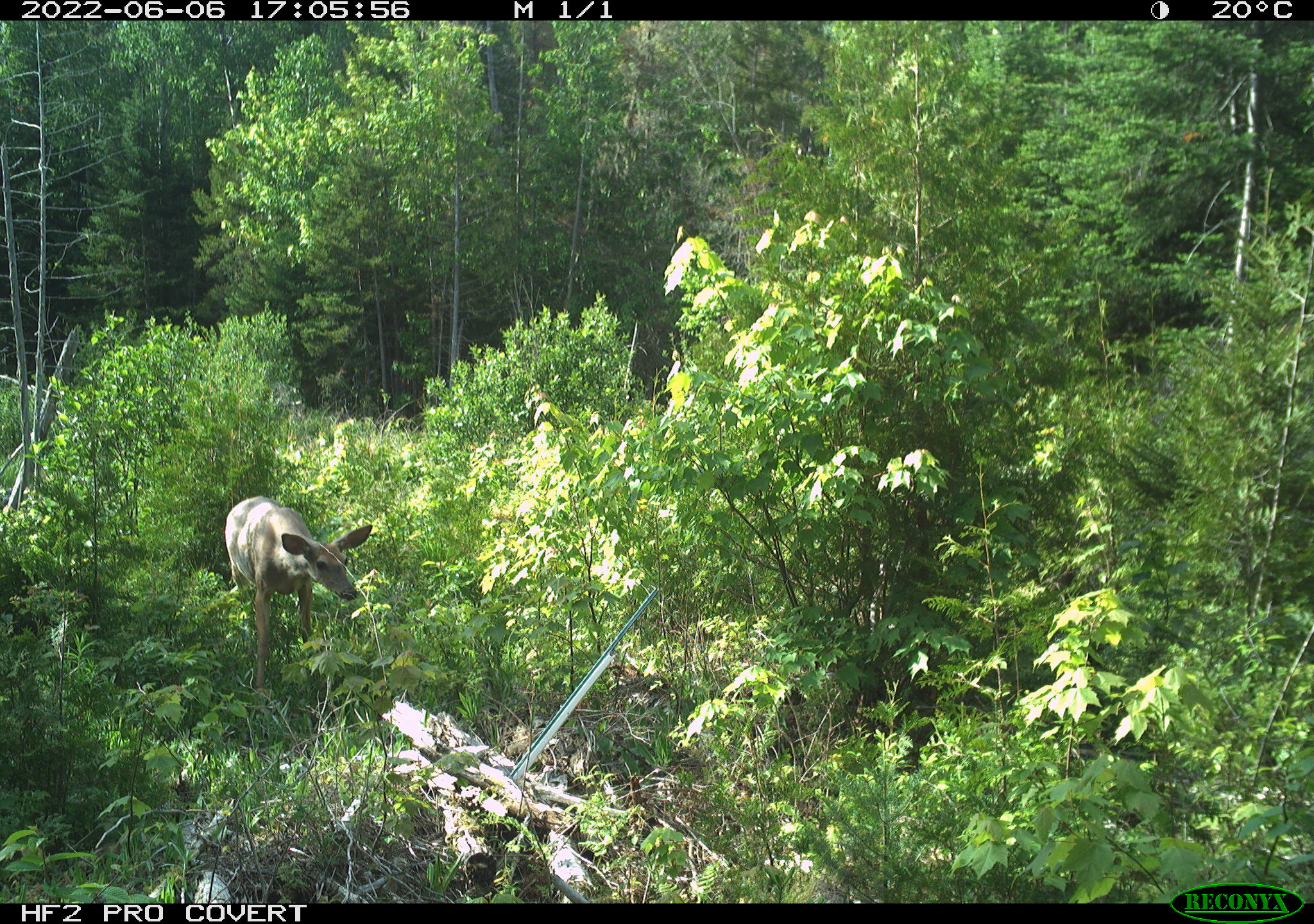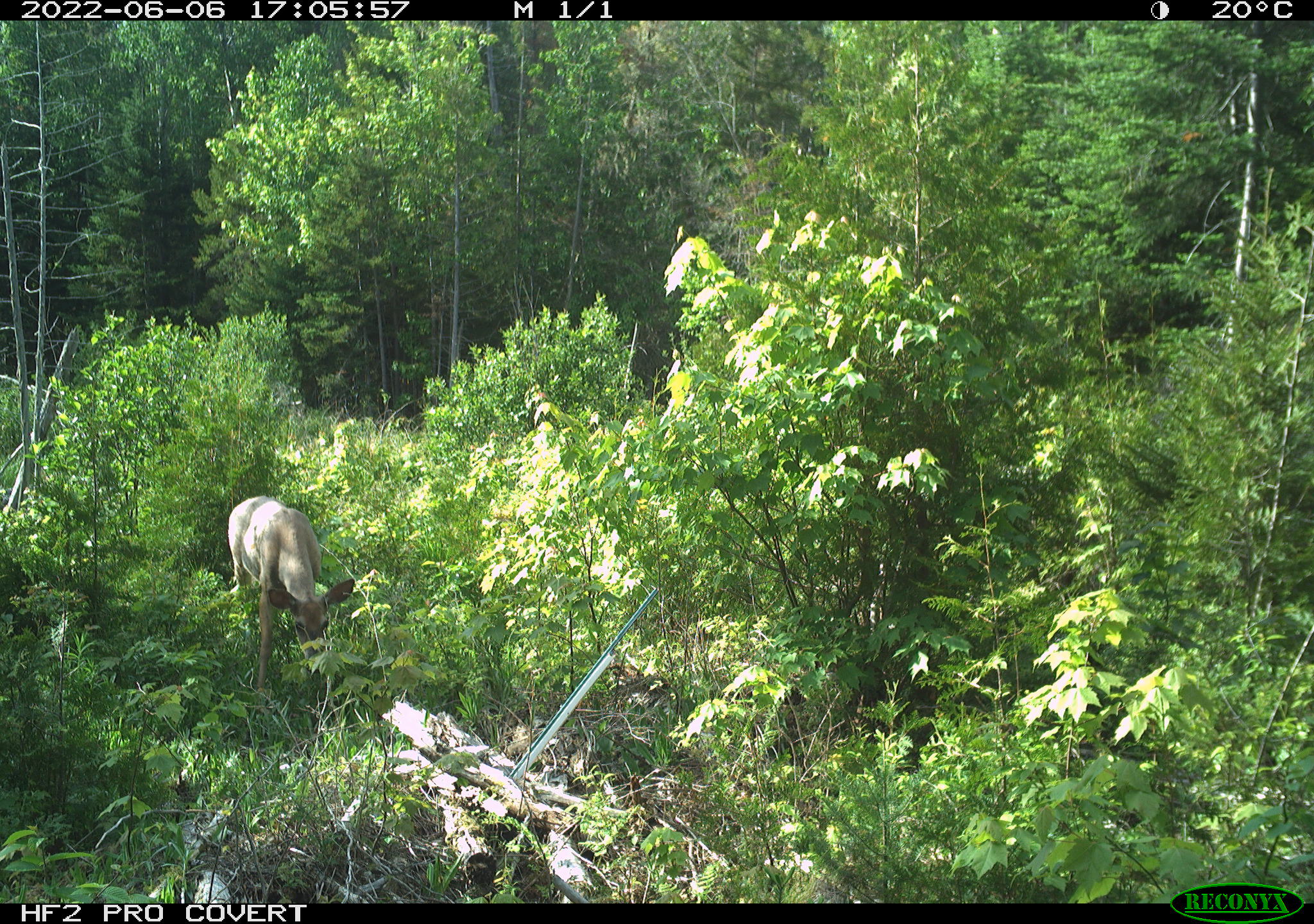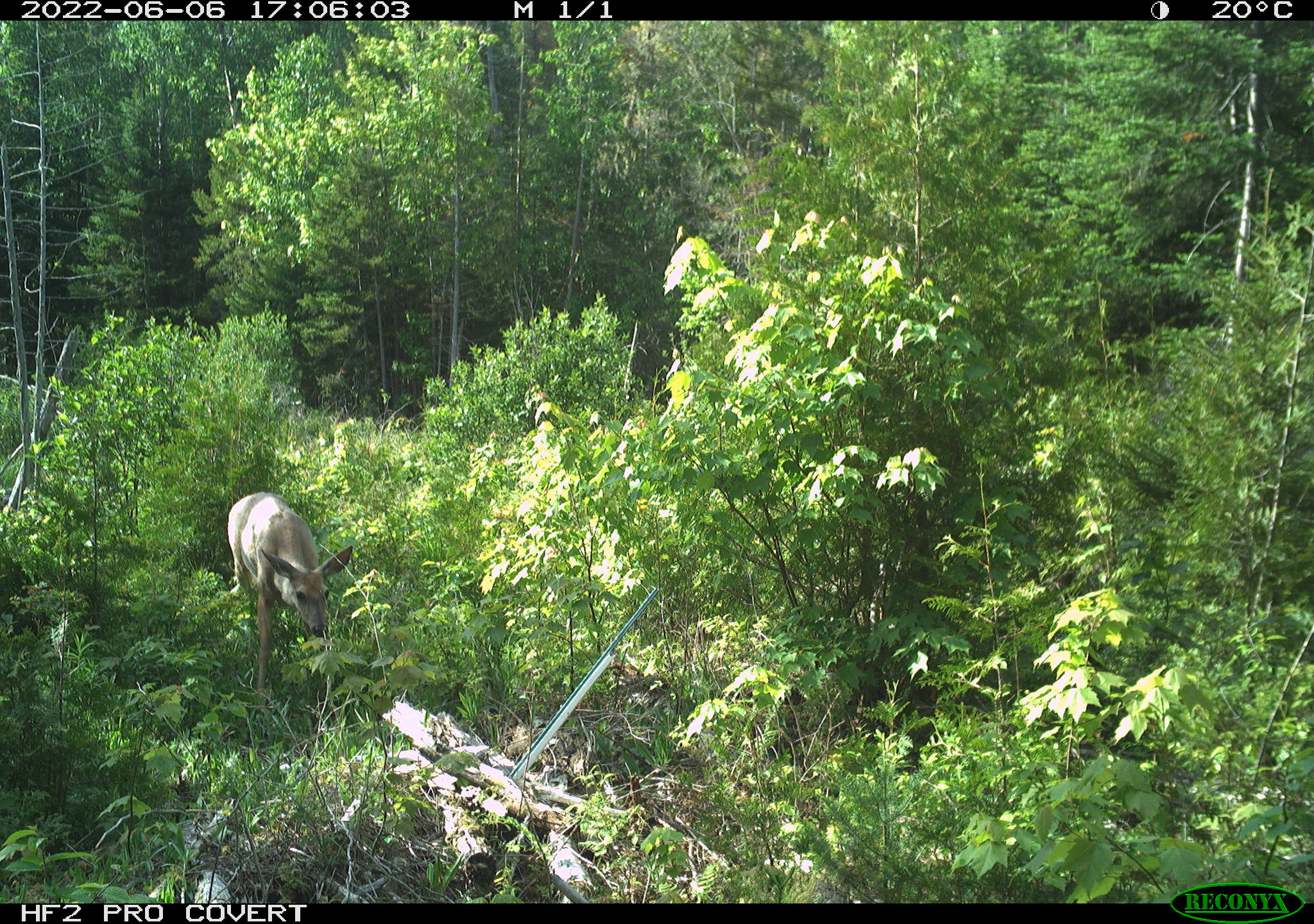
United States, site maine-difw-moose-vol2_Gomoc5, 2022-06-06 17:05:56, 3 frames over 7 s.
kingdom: Animalia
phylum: Chordata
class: Mammalia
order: Artiodactyla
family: Cervidae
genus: Odocoileus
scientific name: Odocoileus virginianus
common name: white-tailed deer